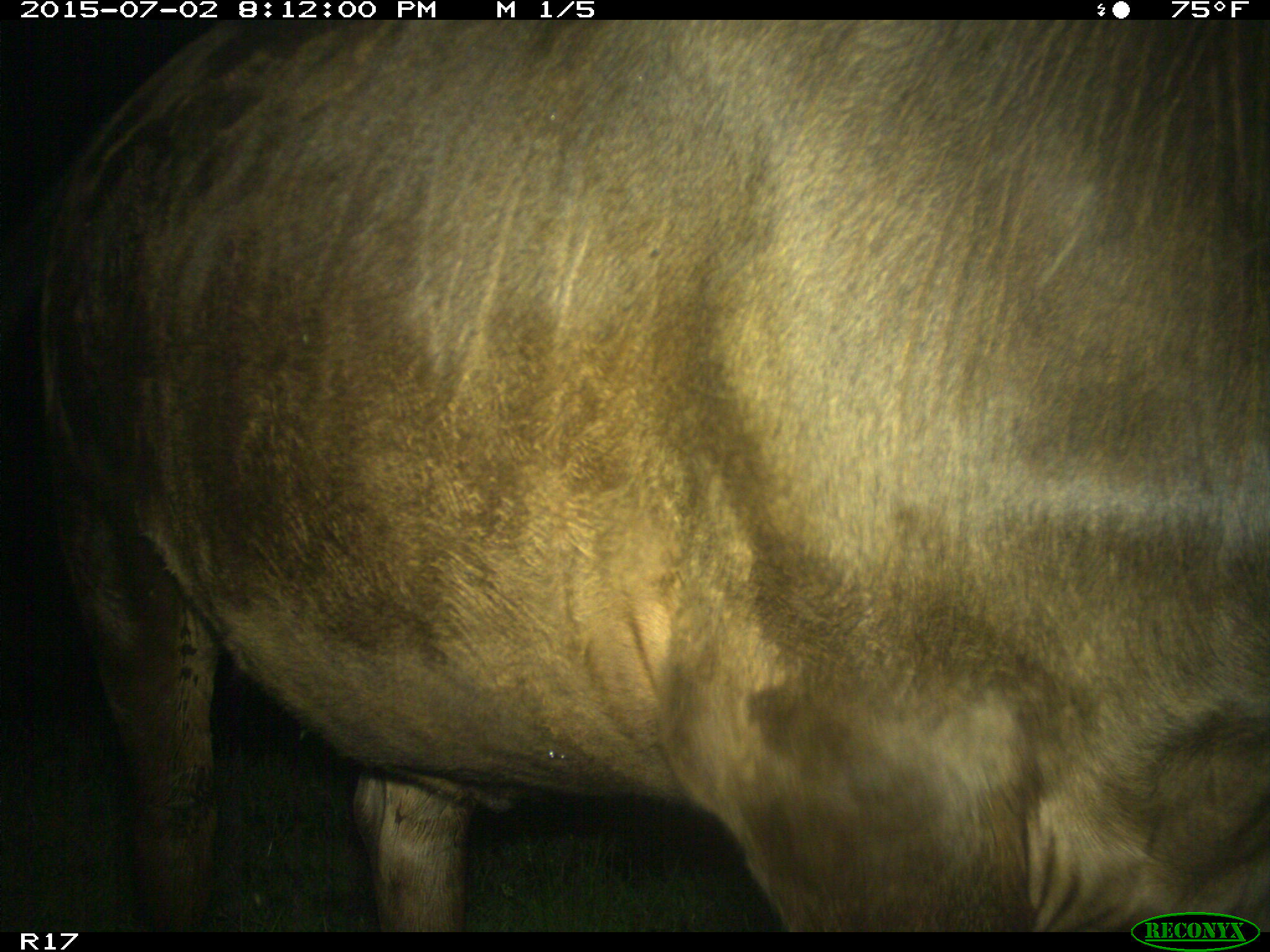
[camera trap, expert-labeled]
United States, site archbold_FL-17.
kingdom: Animalia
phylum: Chordata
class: Mammalia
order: Artiodactyla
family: Bovidae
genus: Bos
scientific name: Bos taurus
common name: domestic cow